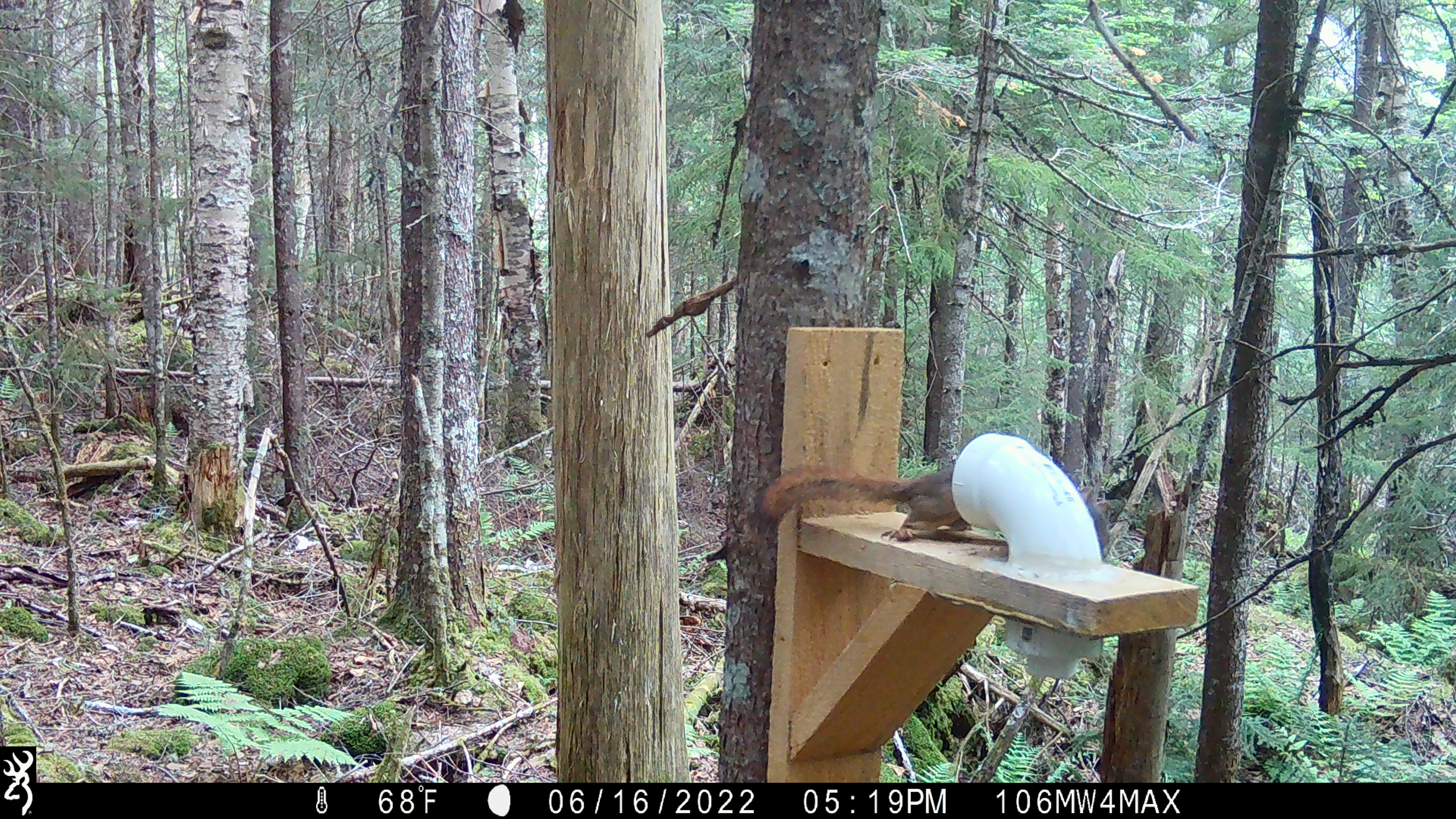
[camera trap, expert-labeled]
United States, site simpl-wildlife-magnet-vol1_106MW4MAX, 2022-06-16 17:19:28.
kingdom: Animalia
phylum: Chordata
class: Mammalia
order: Rodentia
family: Sciuridae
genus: Tamiasciurus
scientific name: Tamiasciurus hudsonicus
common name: red squirrel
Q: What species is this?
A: Red squirrel (Tamiasciurus hudsonicus).